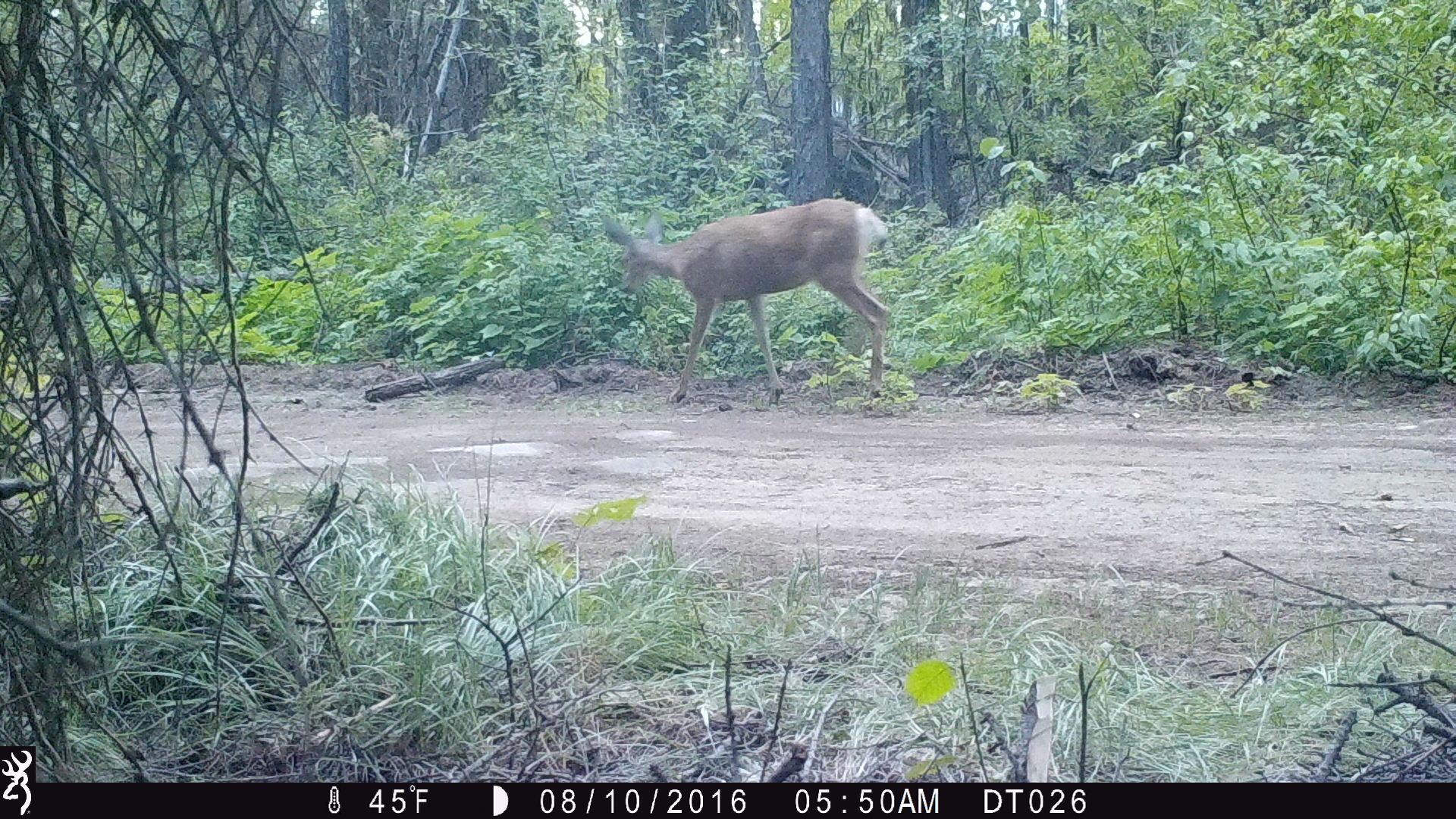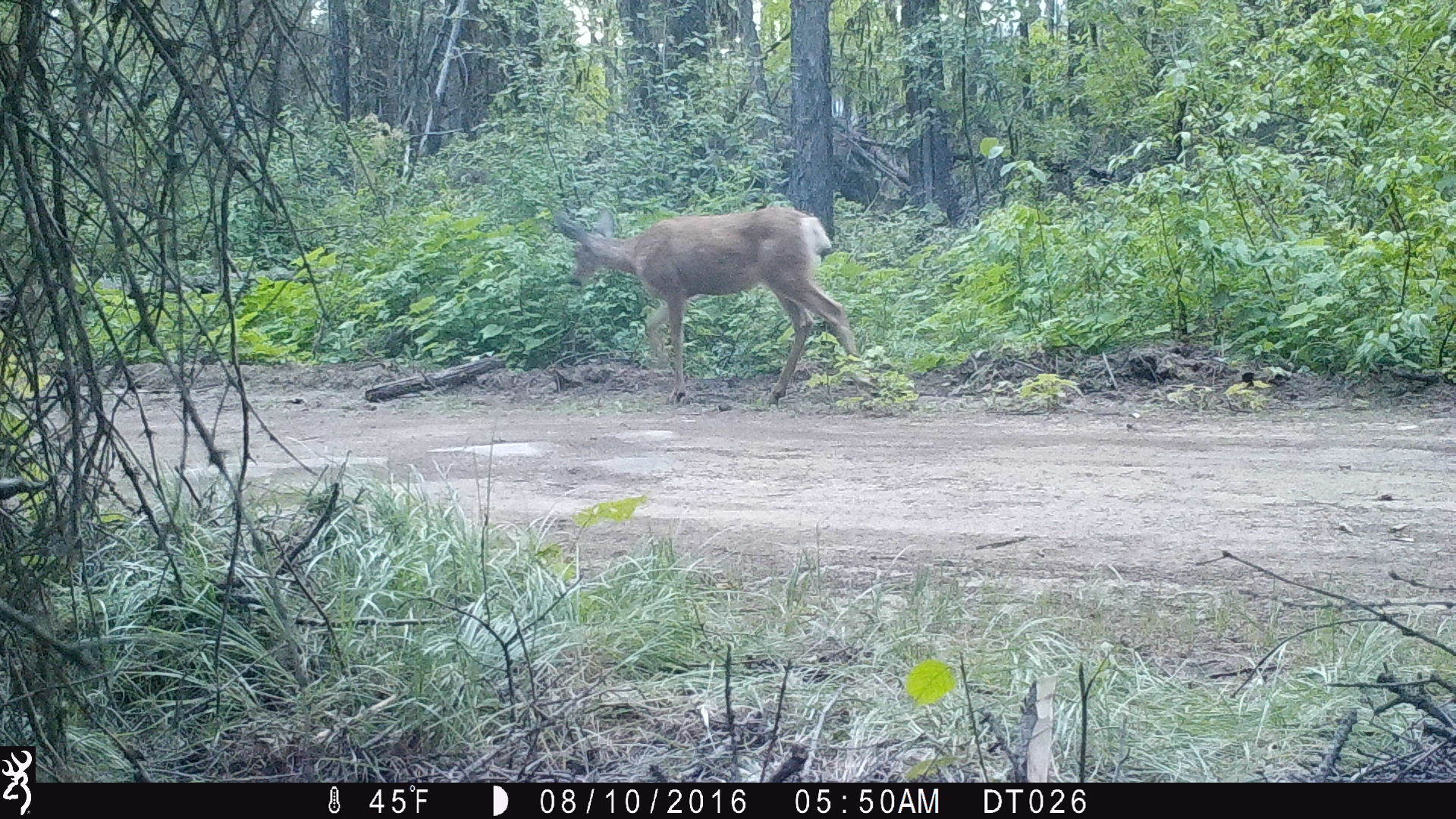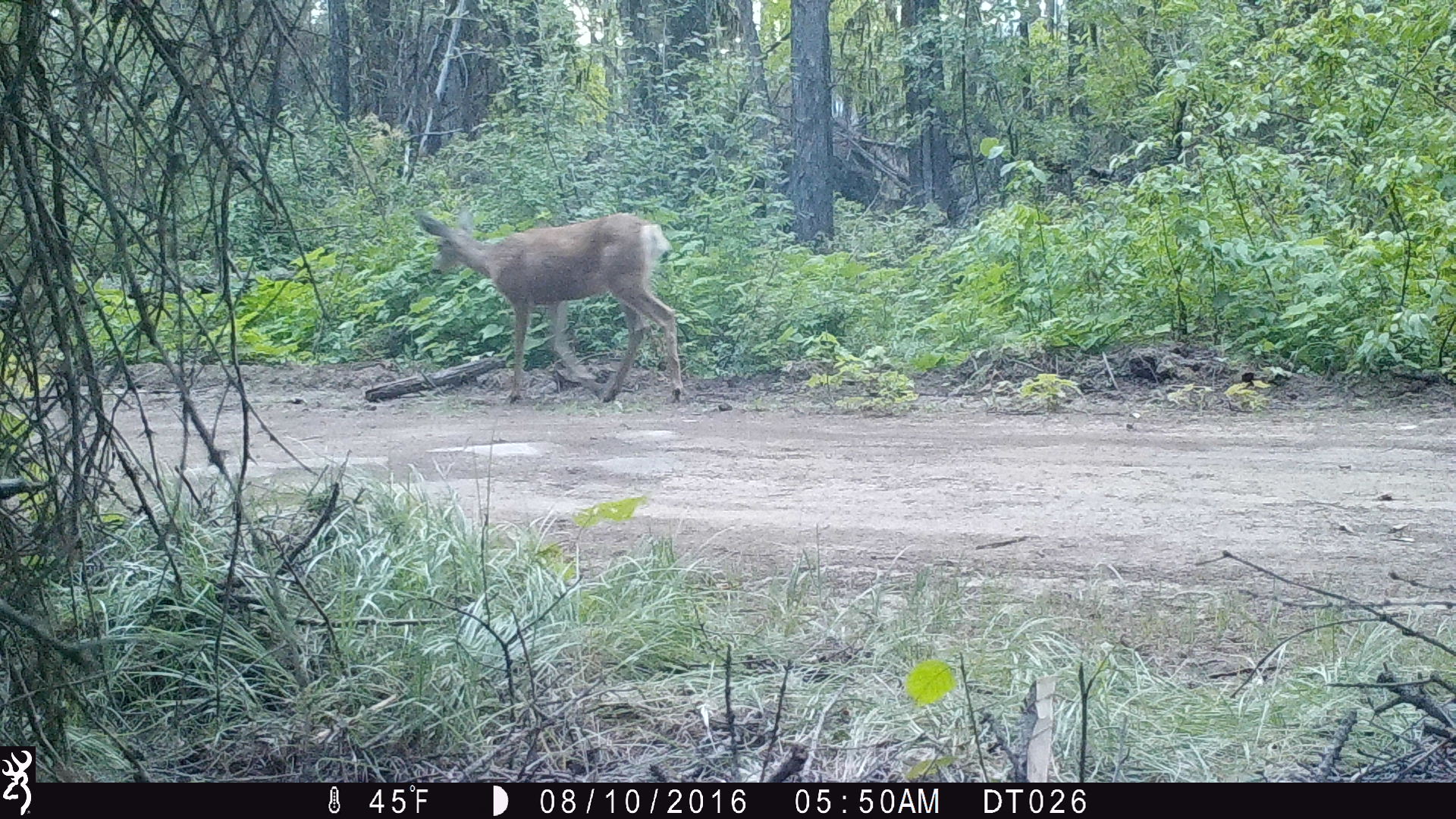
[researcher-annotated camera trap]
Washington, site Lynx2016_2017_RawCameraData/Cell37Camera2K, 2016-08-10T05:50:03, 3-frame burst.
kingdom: Animalia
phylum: Chordata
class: Mammalia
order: Artiodactyla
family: Cervidae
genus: Odocoileus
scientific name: Odocoileus hemionus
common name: mule deer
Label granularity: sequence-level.